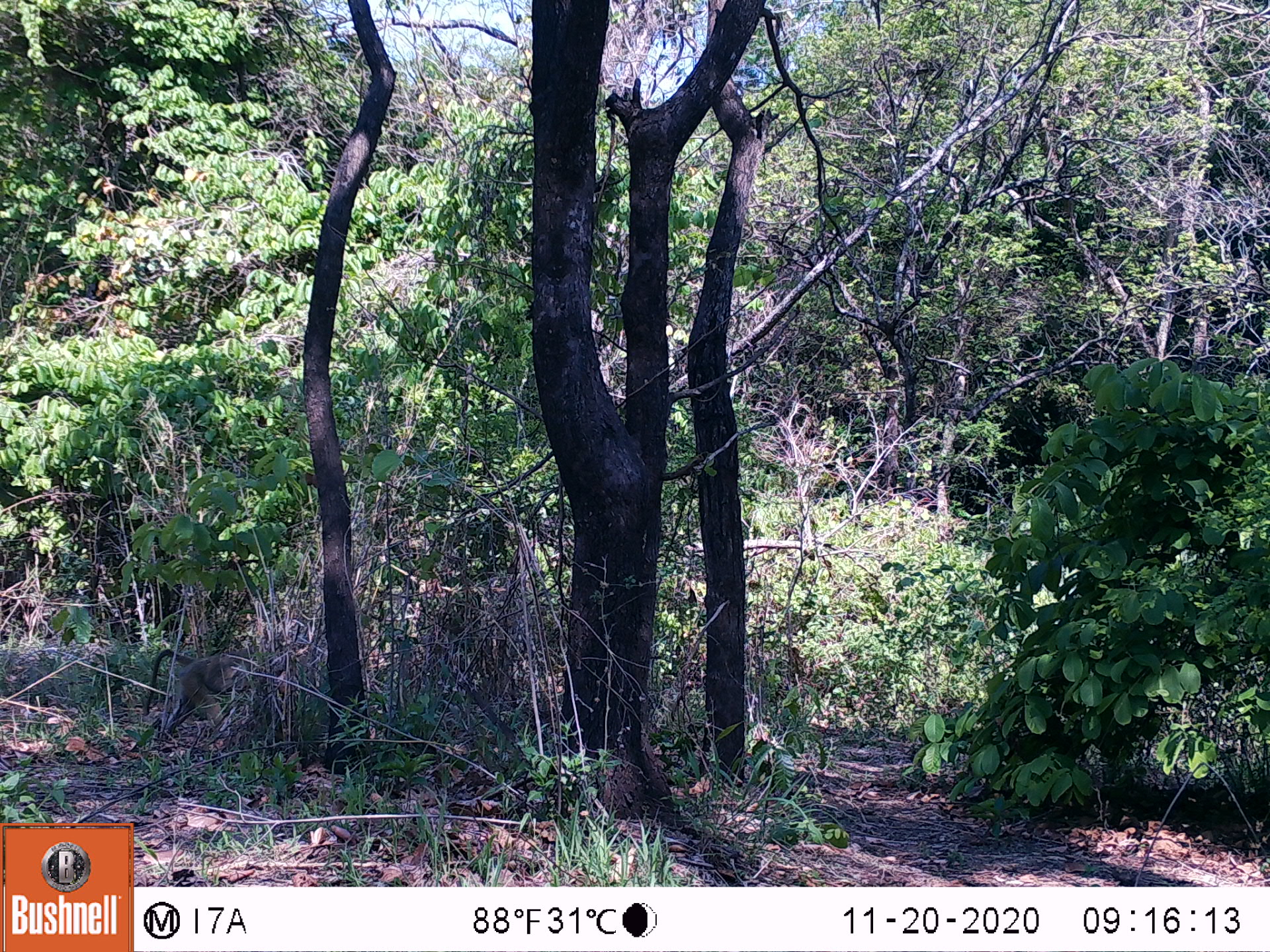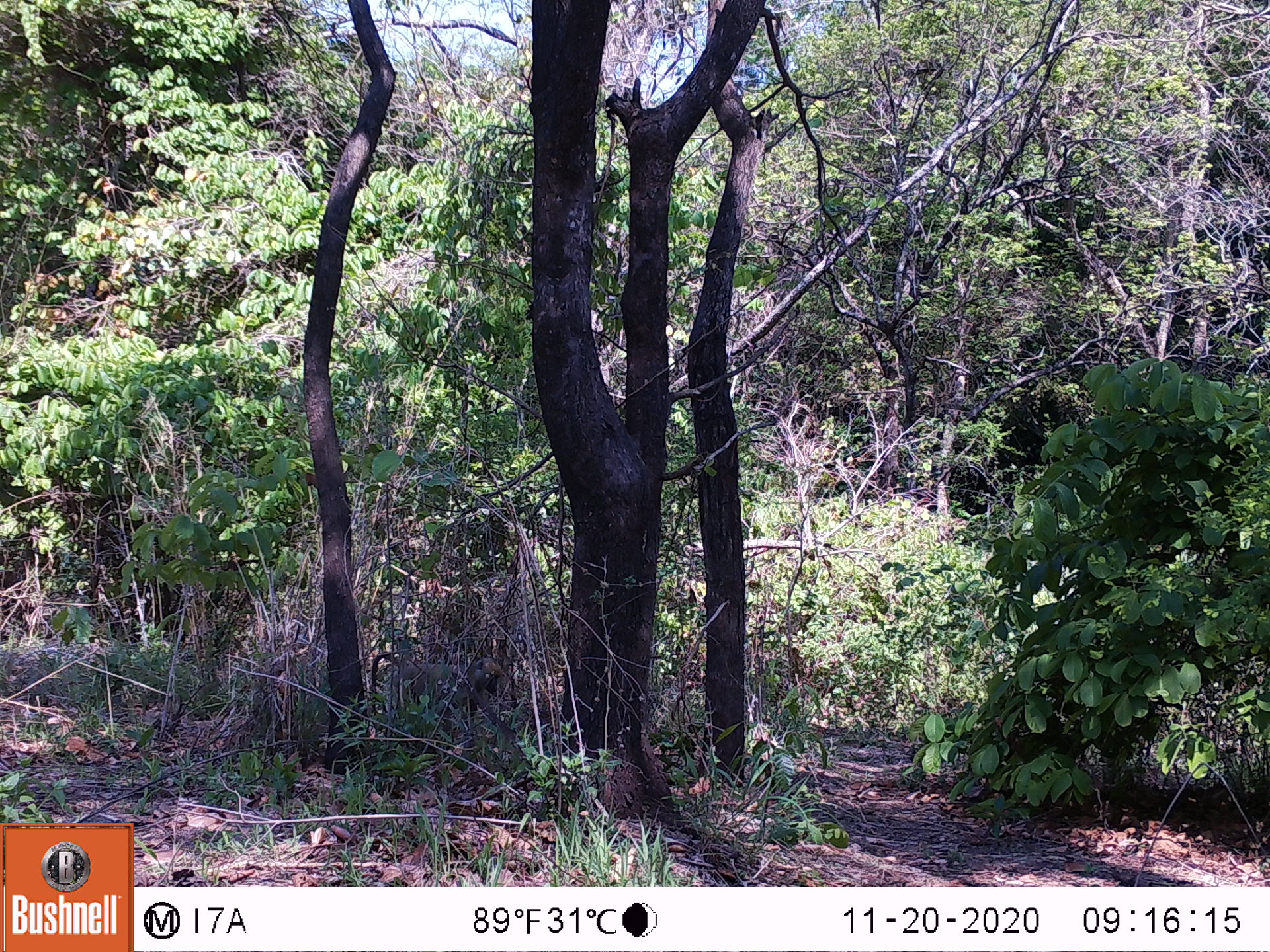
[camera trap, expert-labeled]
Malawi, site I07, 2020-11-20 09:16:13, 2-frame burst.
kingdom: Animalia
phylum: Chordata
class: Mammalia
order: Primates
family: Cercopithecidae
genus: Papio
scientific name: Papio cynocephalus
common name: yellow baboon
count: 1